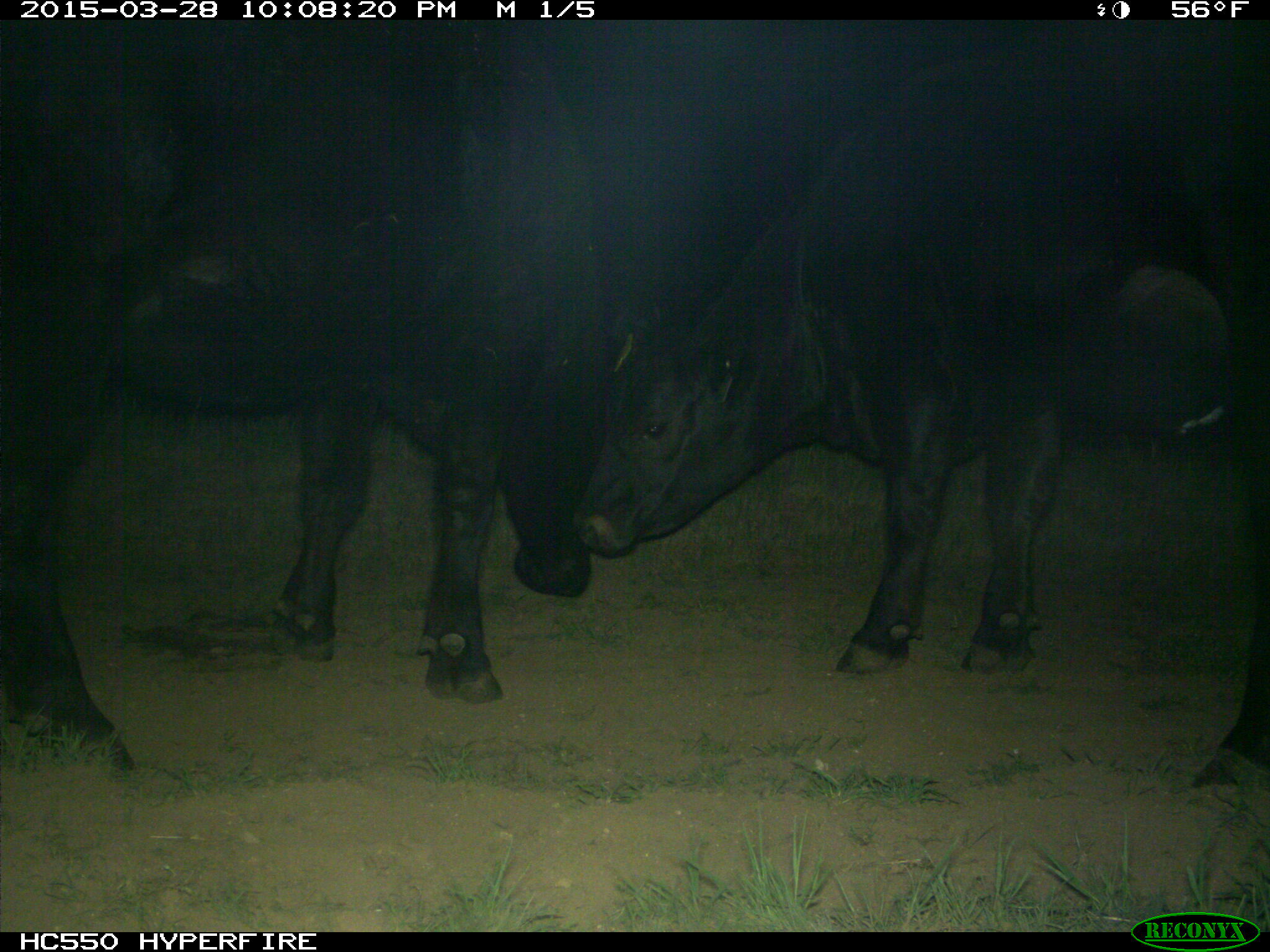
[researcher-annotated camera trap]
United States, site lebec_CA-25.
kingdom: Animalia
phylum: Chordata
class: Mammalia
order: Artiodactyla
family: Bovidae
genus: Bos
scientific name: Bos taurus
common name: domestic cow